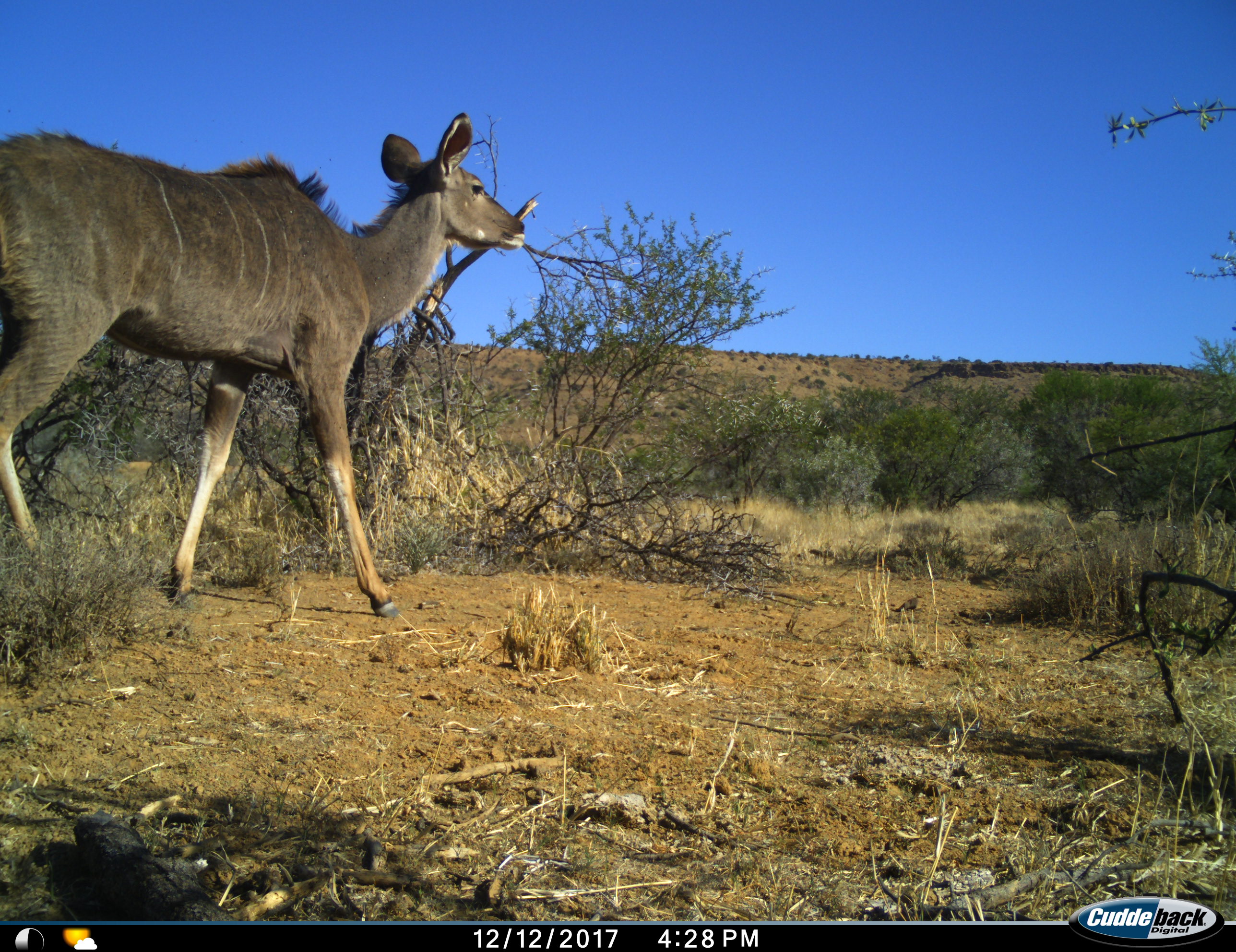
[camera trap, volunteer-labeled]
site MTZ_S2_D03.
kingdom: Animalia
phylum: Chordata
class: Mammalia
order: Artiodactyla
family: Bovidae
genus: Tragelaphus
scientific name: Tragelaphus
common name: kudu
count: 1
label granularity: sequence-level